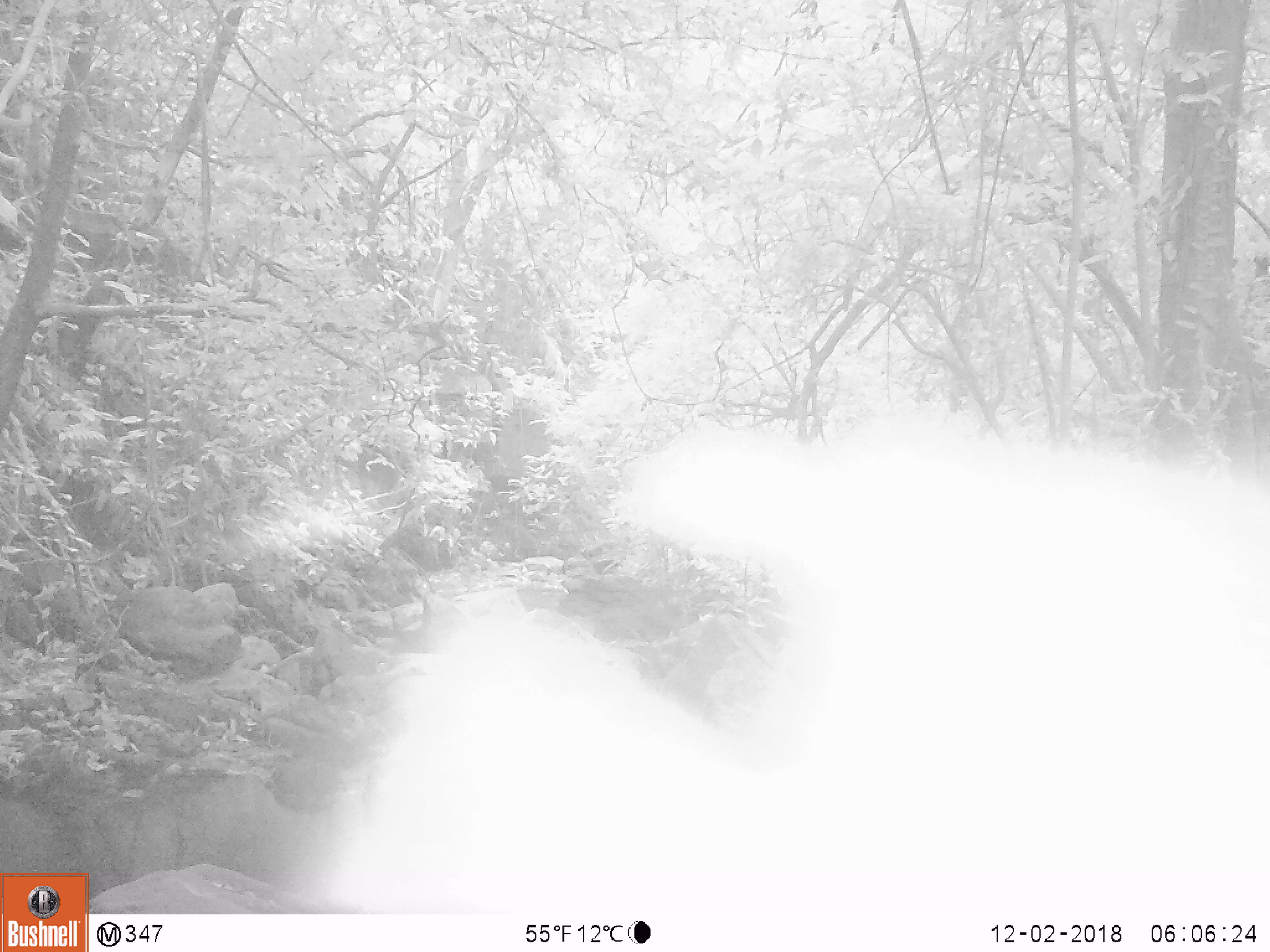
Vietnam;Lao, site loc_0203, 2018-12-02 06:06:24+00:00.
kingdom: Animalia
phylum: Chordata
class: Mammalia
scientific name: Mammalia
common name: mammal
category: unidentified mammal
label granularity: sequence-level